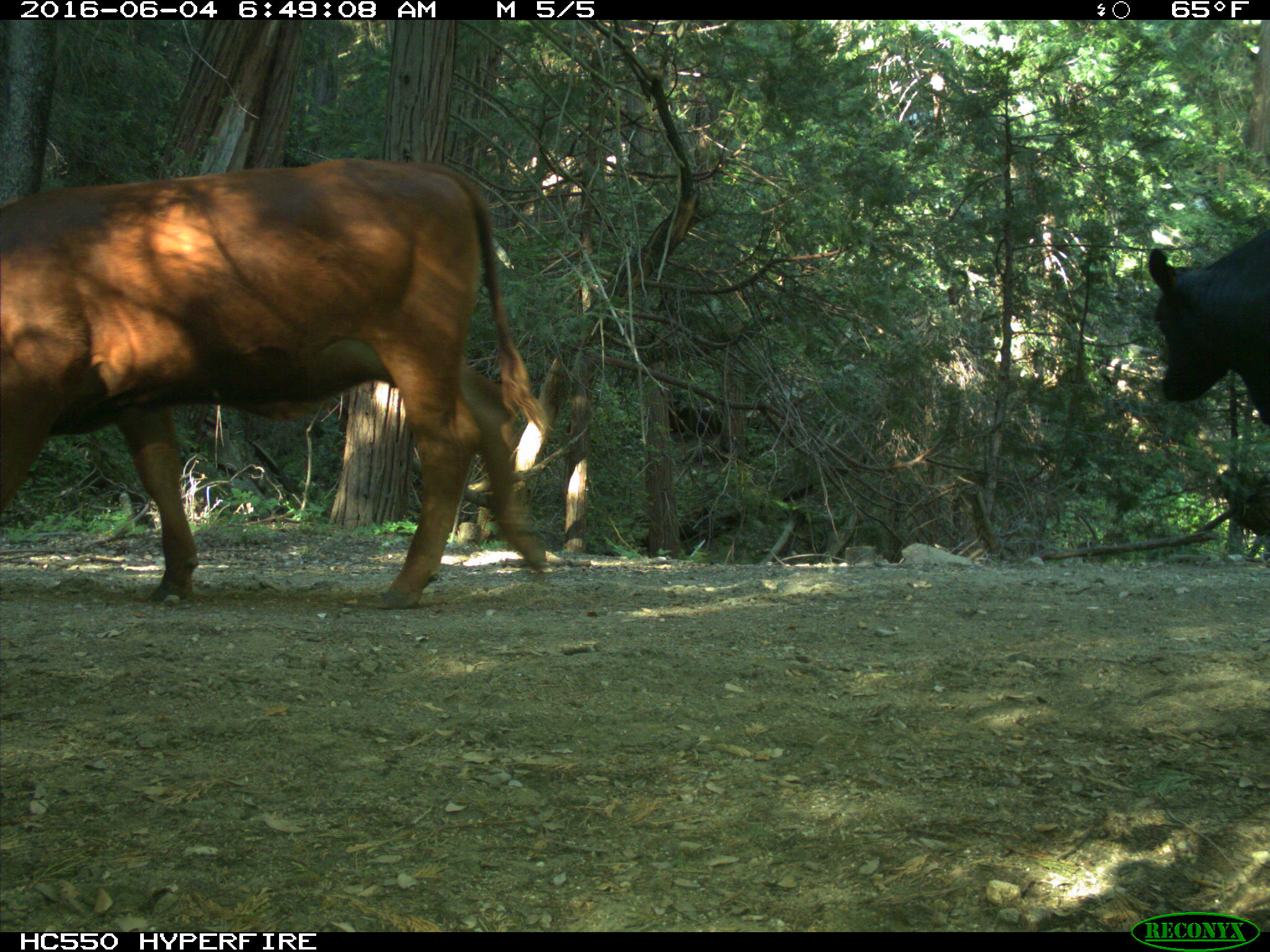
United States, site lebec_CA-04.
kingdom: Animalia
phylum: Chordata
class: Mammalia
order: Artiodactyla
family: Bovidae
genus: Bos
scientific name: Bos taurus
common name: domestic cow